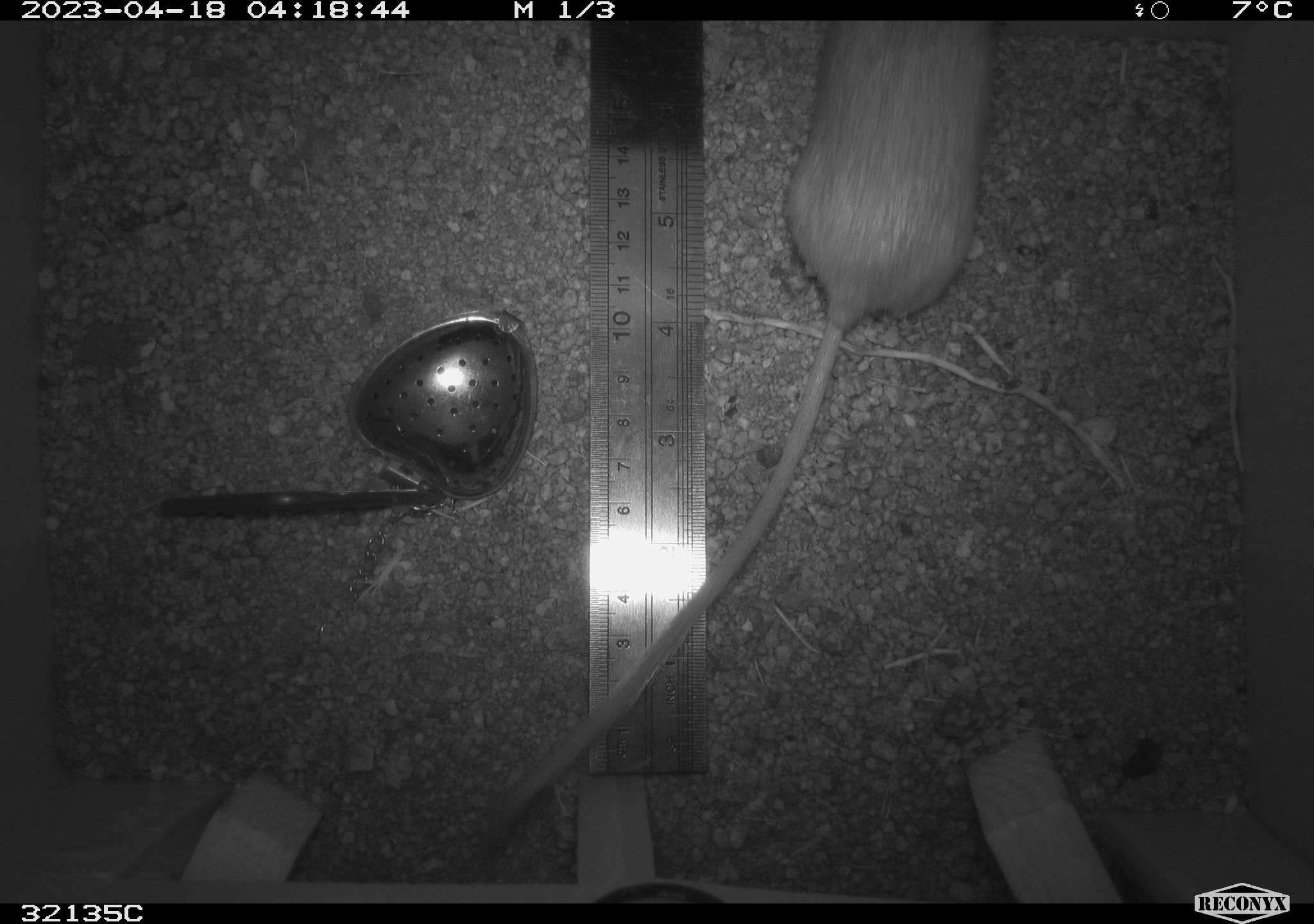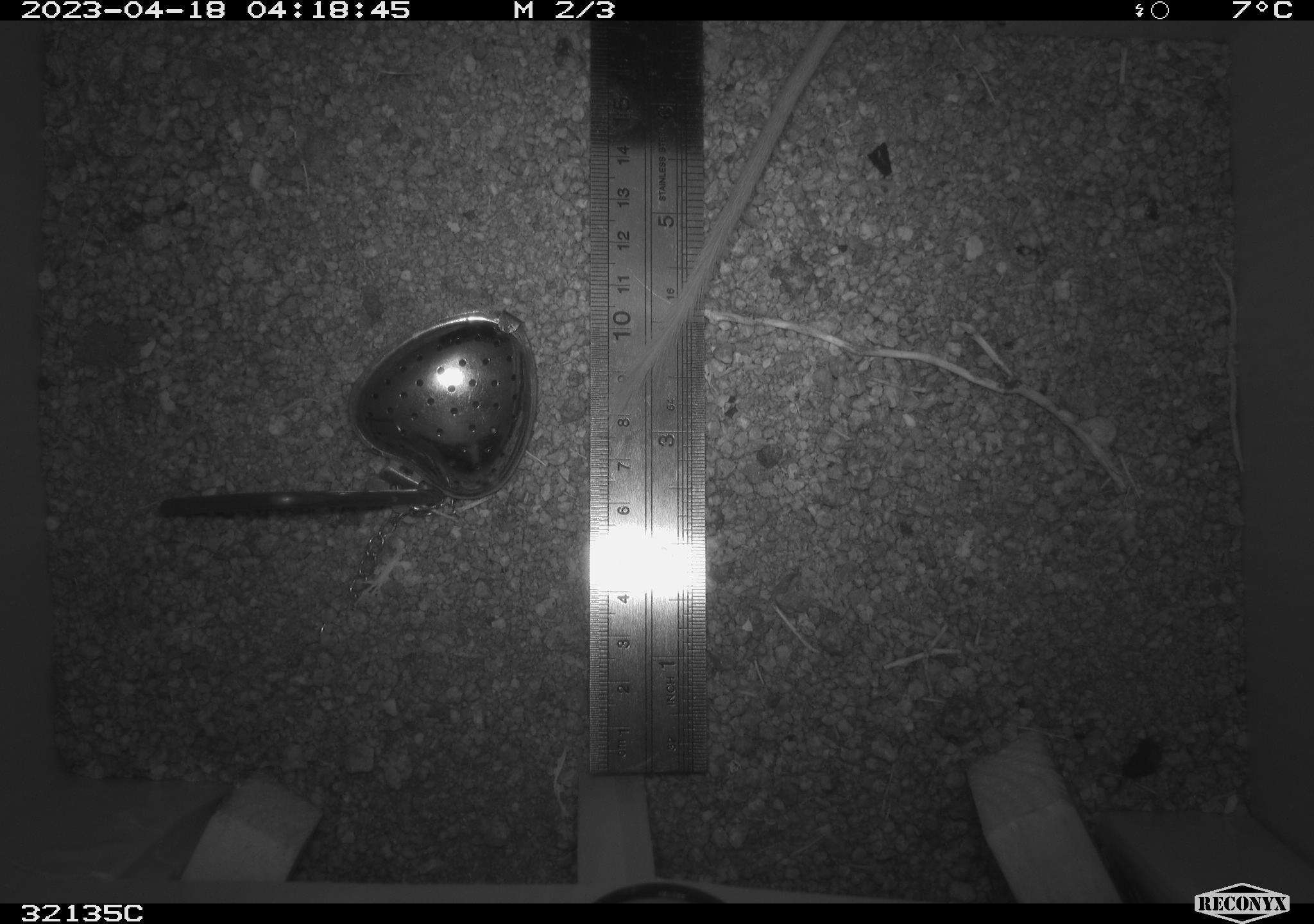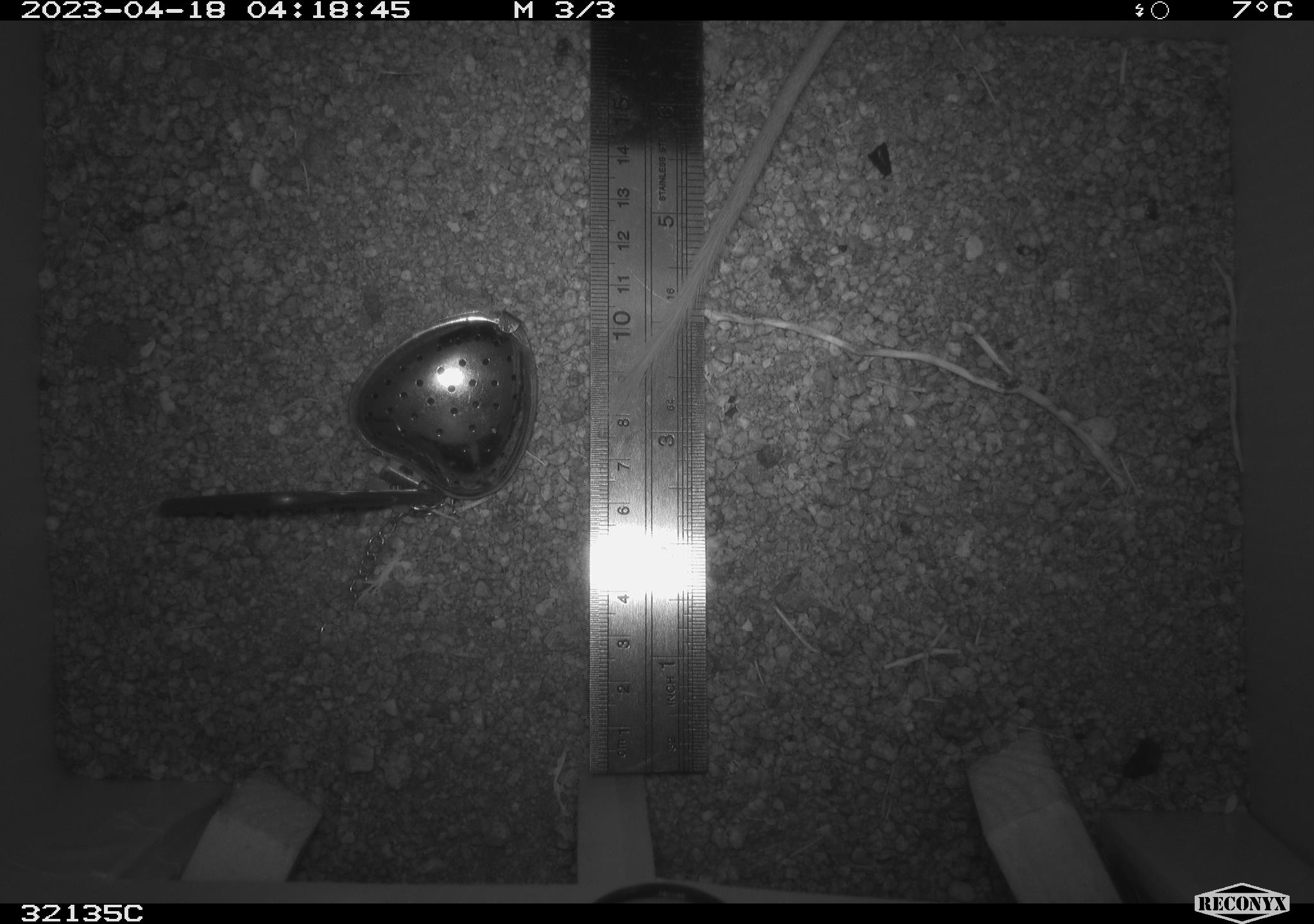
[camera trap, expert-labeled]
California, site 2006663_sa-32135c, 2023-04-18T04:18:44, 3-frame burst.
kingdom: Animalia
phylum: Chordata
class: Mammalia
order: Rodentia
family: Heteromyidae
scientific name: Heteromyidae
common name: kangaroo rats and pocket mice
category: heteromyidae family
Heteromyidae family (kangaroo rats and pocket mice) (Heteromyidae).